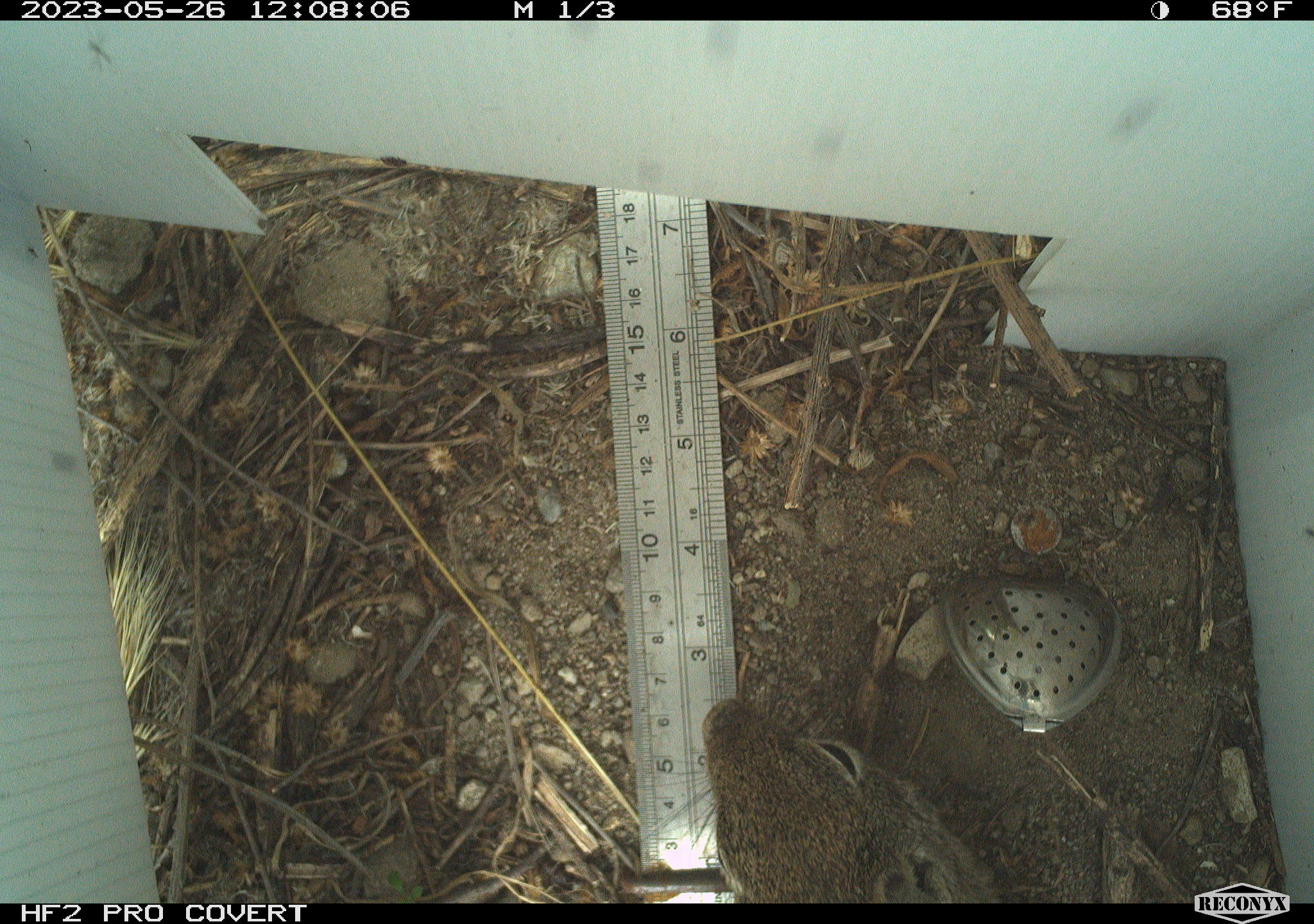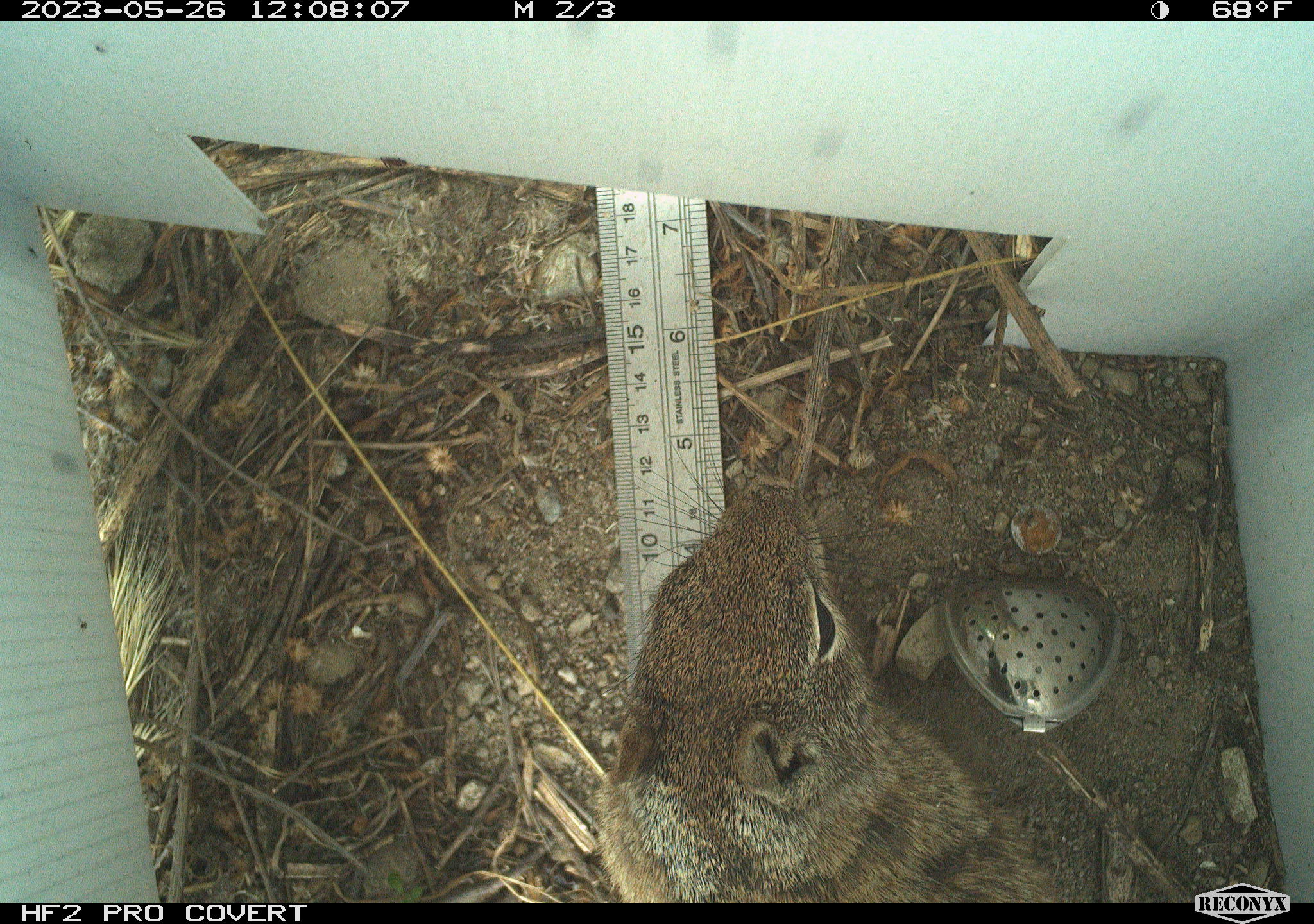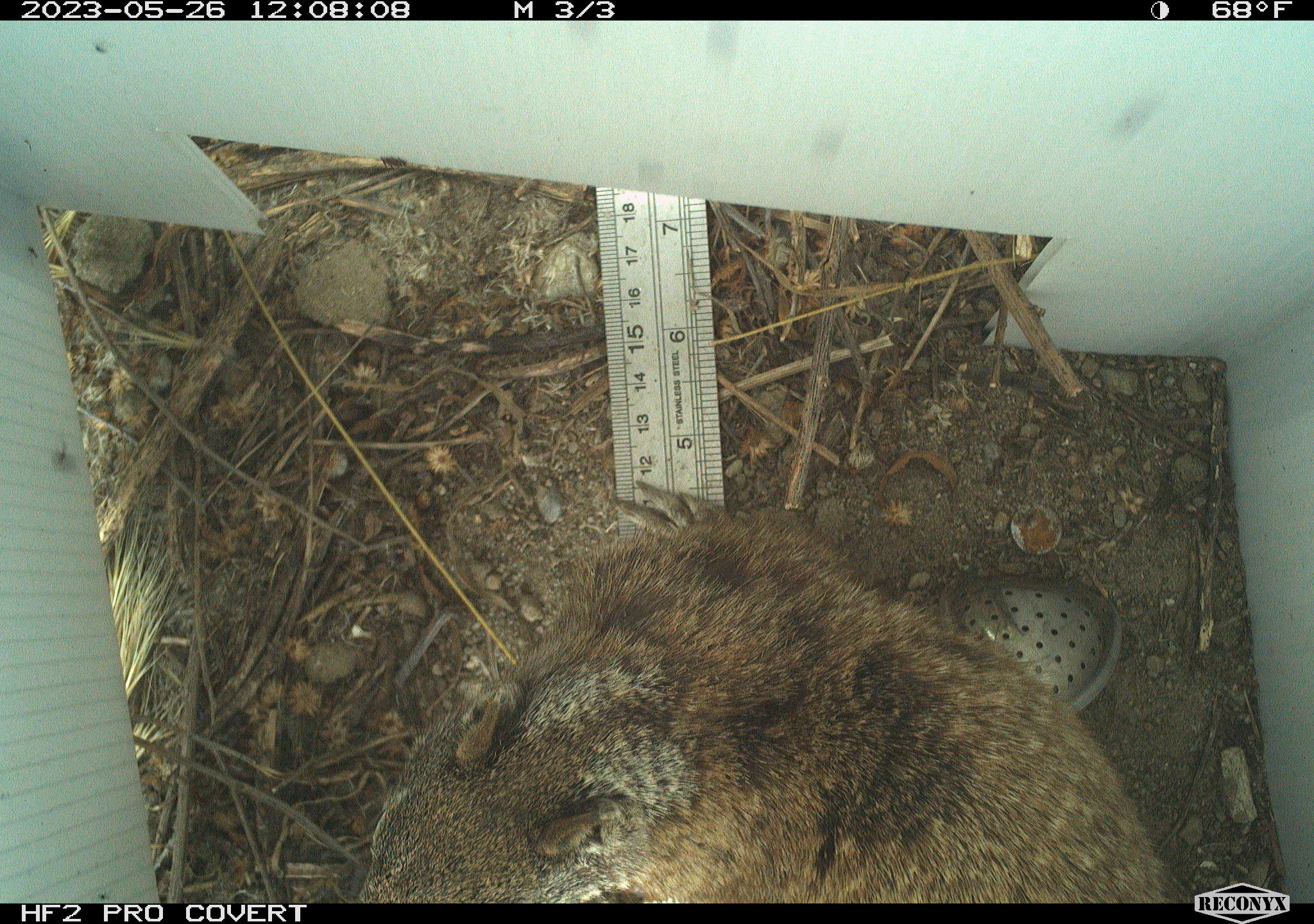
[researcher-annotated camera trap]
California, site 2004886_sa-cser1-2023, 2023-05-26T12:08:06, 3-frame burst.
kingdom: Animalia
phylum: Chordata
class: Mammalia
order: Rodentia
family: Sciuridae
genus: Otospermophilus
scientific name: Otospermophilus beecheyi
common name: california ground squirrel